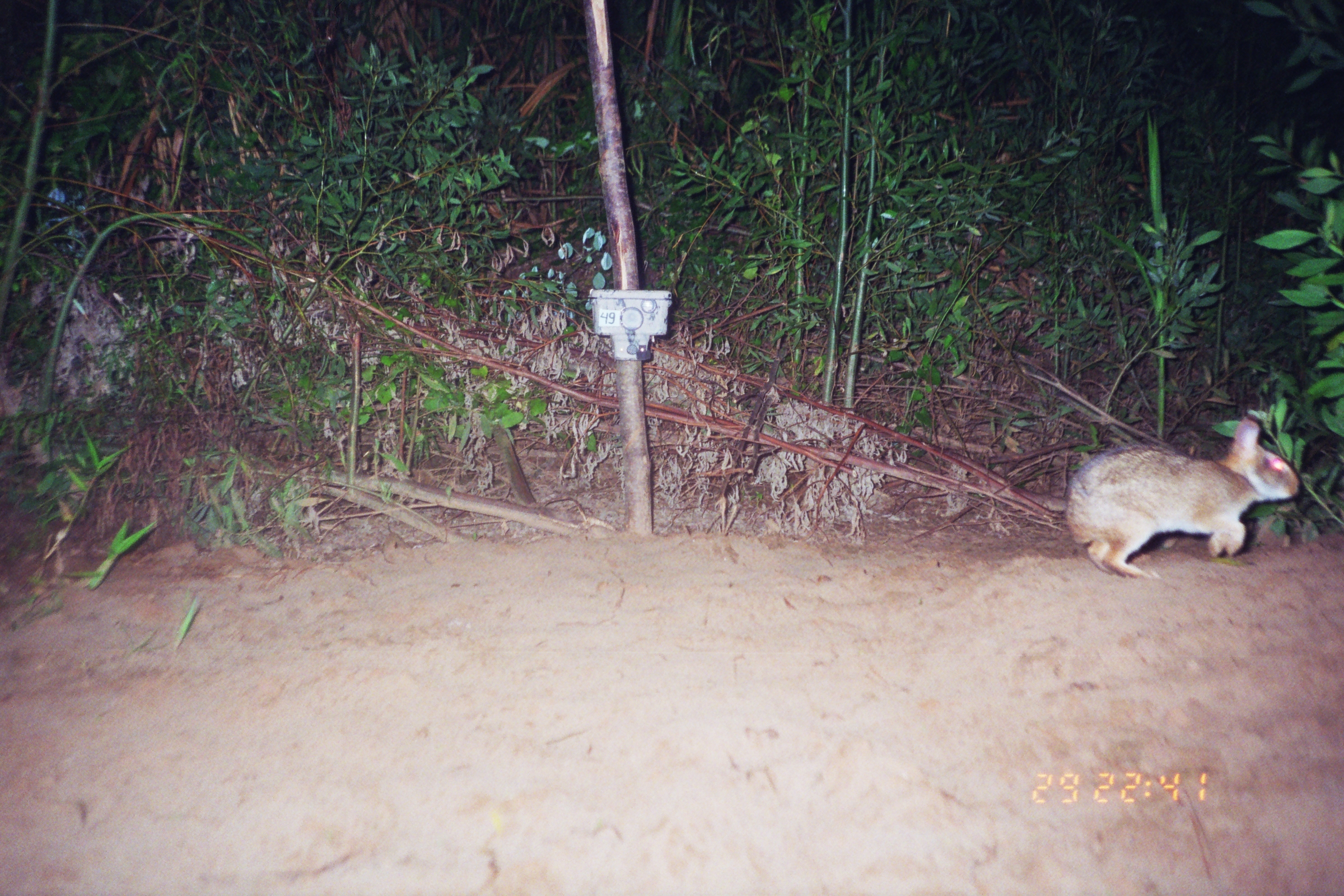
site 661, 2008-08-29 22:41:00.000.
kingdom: Animalia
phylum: Chordata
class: Mammalia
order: Lagomorpha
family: Leporidae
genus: Sylvilagus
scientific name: Sylvilagus brasiliensis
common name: tapeti